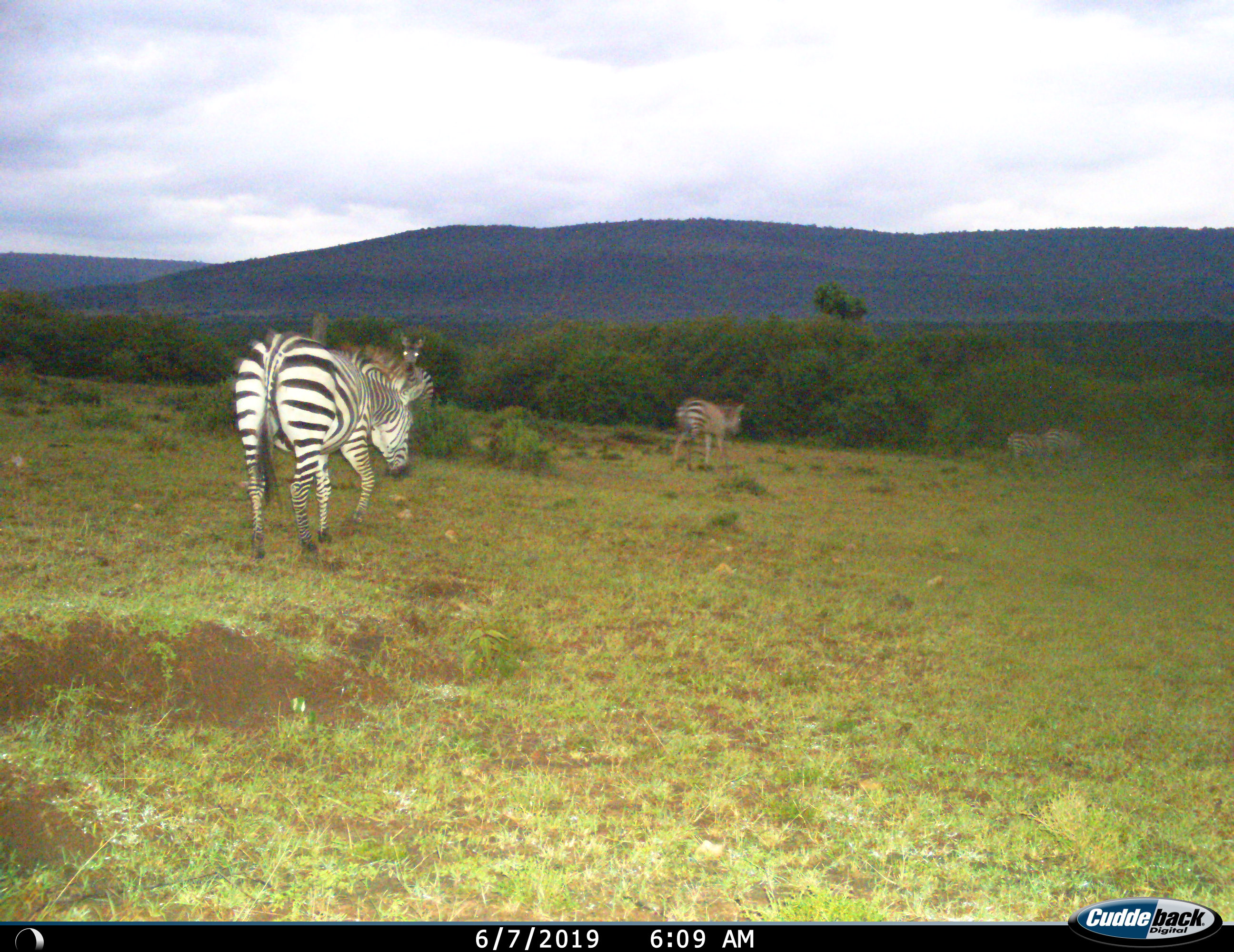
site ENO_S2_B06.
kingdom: Animalia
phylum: Chordata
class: Mammalia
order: Perissodactyla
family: Equidae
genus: Equus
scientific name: Equus quagga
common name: plains zebra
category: zebraplains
Zebraplains (plains zebra) (Equus quagga), count 5. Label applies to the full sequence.